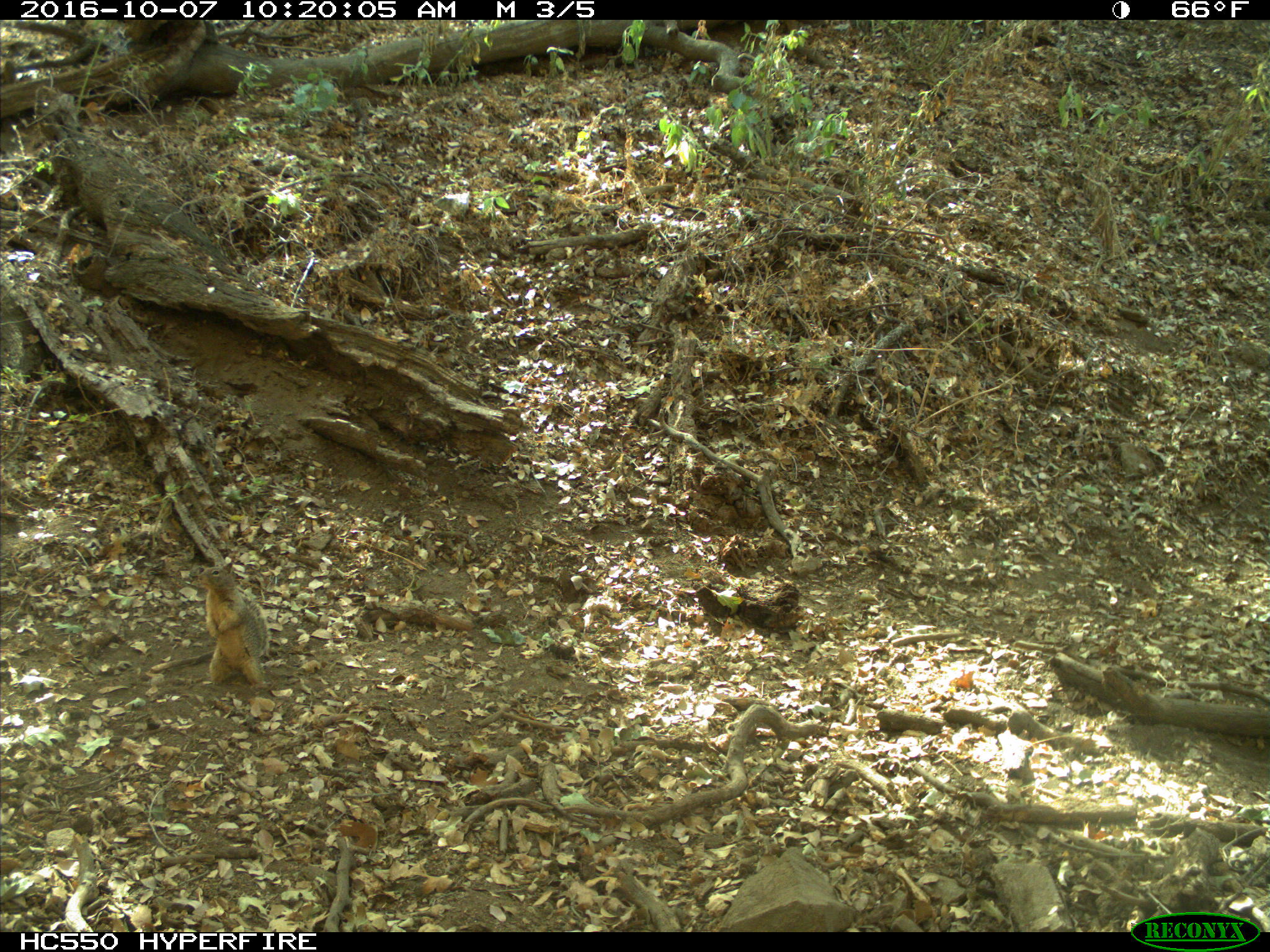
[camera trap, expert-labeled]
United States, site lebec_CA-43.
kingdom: Animalia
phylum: Chordata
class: Mammalia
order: Rodentia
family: Sciuridae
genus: Otospermophilus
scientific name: Otospermophilus beecheyi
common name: california ground squirrel